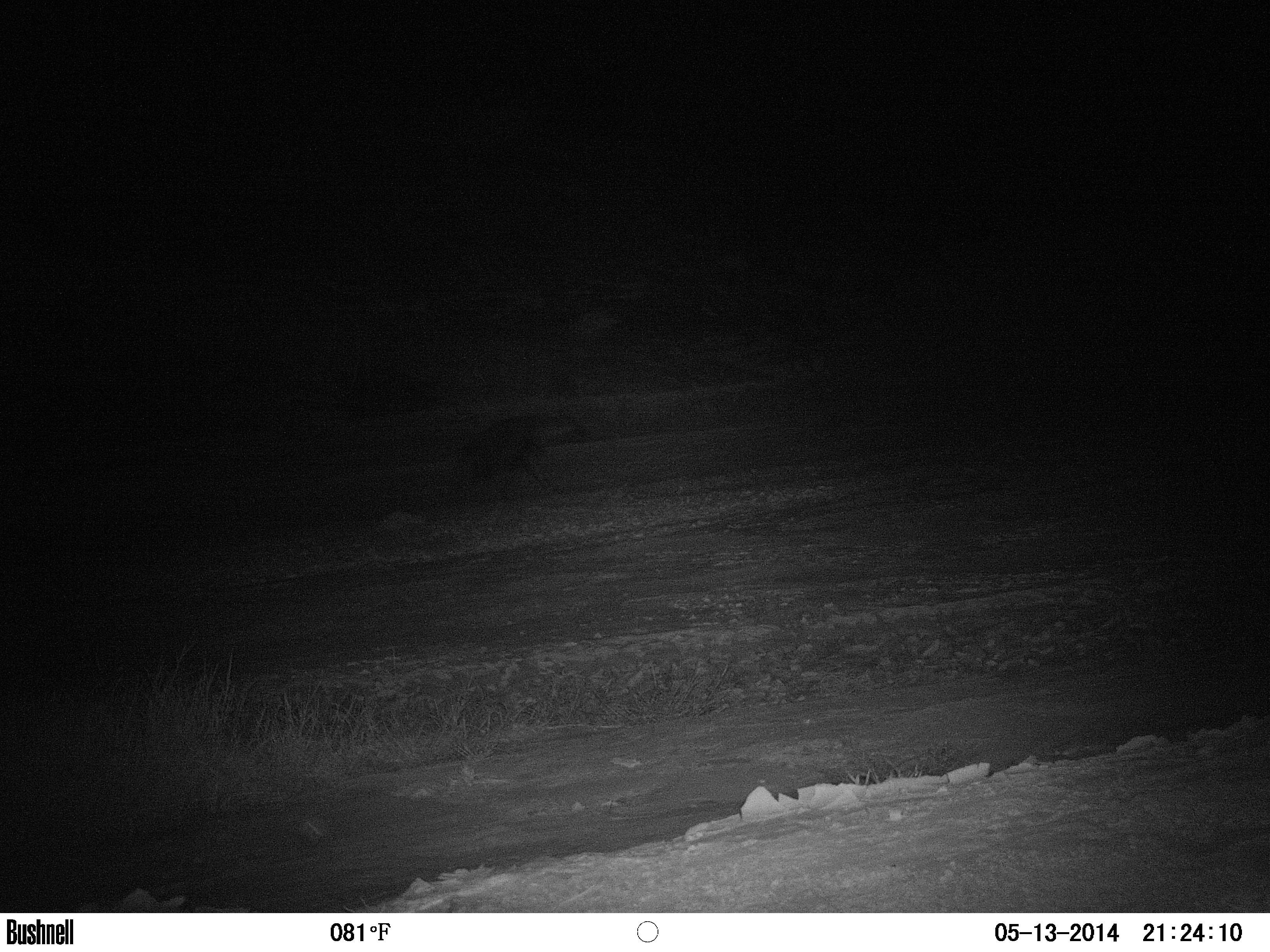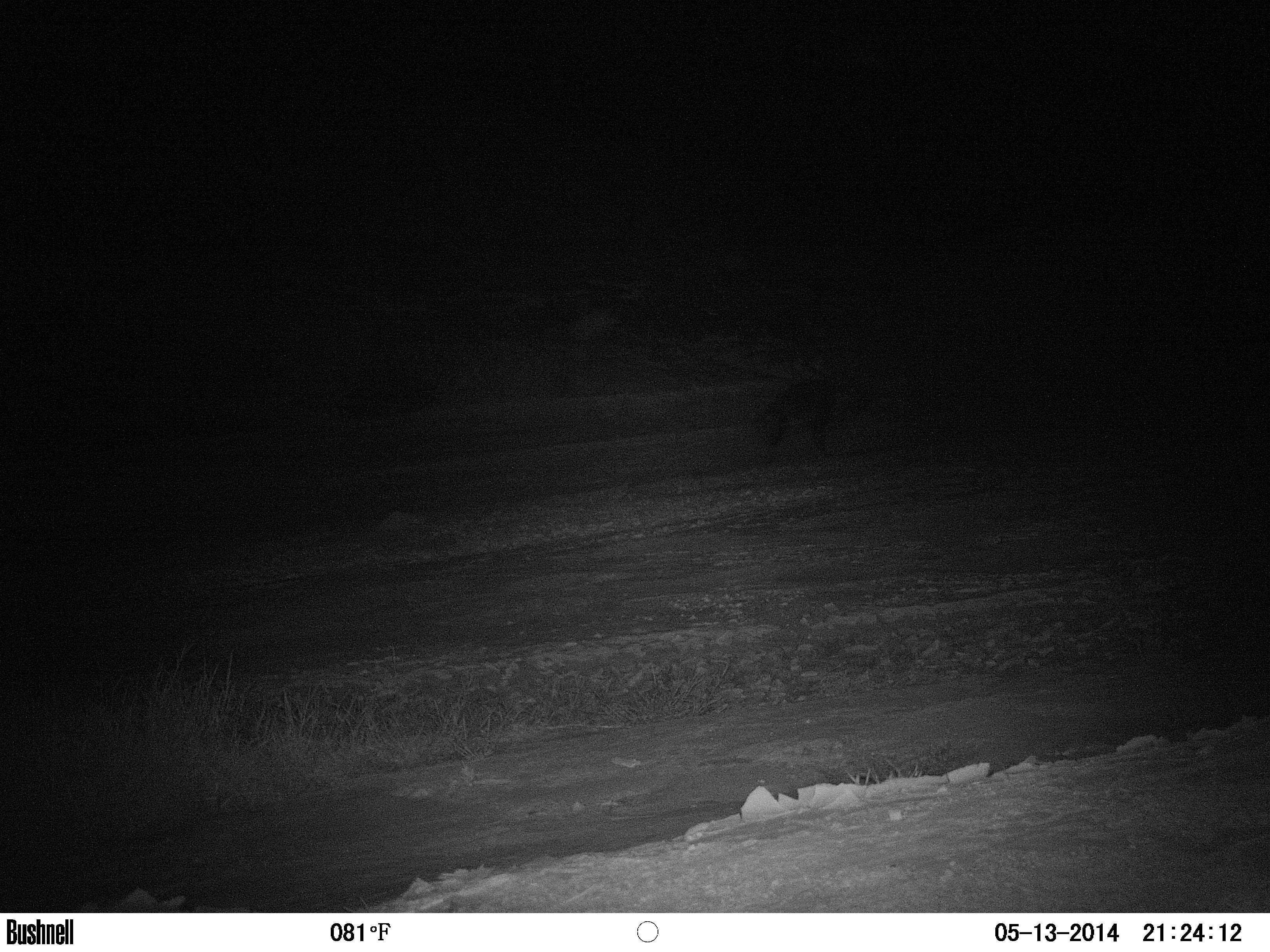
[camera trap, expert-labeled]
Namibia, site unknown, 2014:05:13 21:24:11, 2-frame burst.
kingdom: Animalia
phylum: Chordata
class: Mammalia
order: Carnivora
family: Hyaenidae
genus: Parahyaena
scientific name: Parahyaena brunnea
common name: brown hyena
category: hyaena brunnea